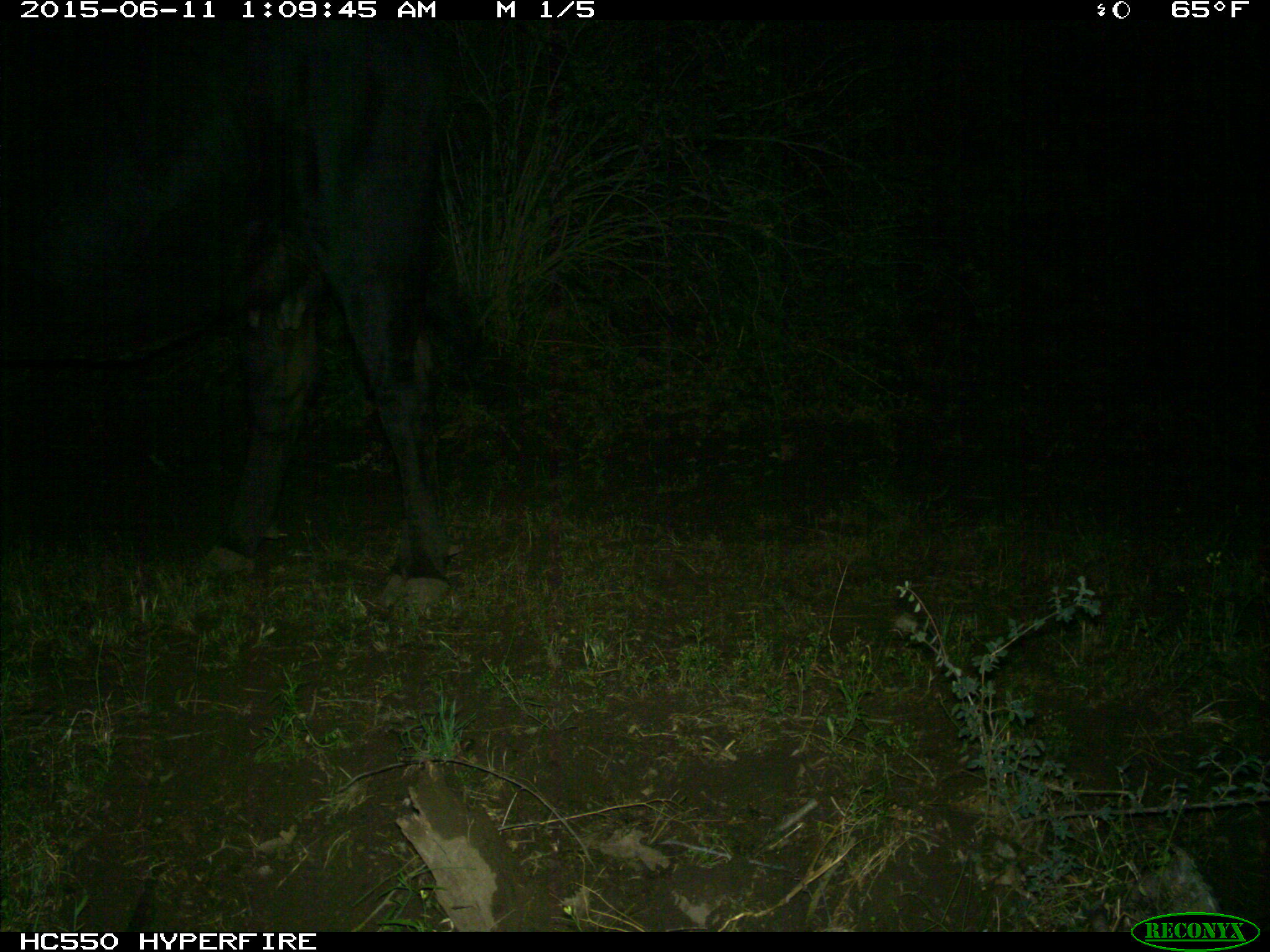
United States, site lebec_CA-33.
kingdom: Animalia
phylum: Chordata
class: Mammalia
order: Artiodactyla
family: Bovidae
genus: Bos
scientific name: Bos taurus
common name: domestic cow